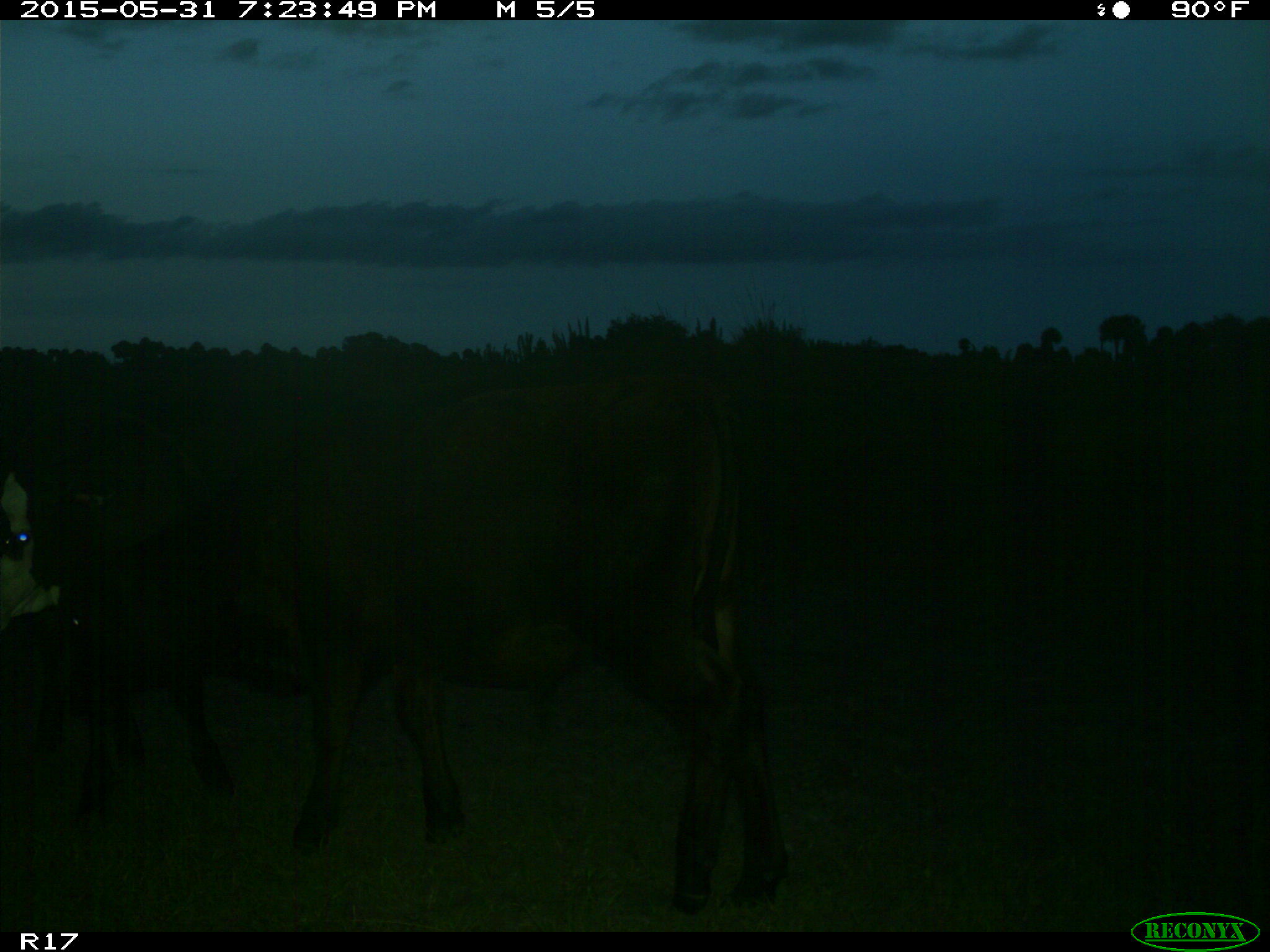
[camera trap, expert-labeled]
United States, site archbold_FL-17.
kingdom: Animalia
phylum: Chordata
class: Mammalia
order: Artiodactyla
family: Bovidae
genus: Bos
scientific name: Bos taurus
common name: domestic cow